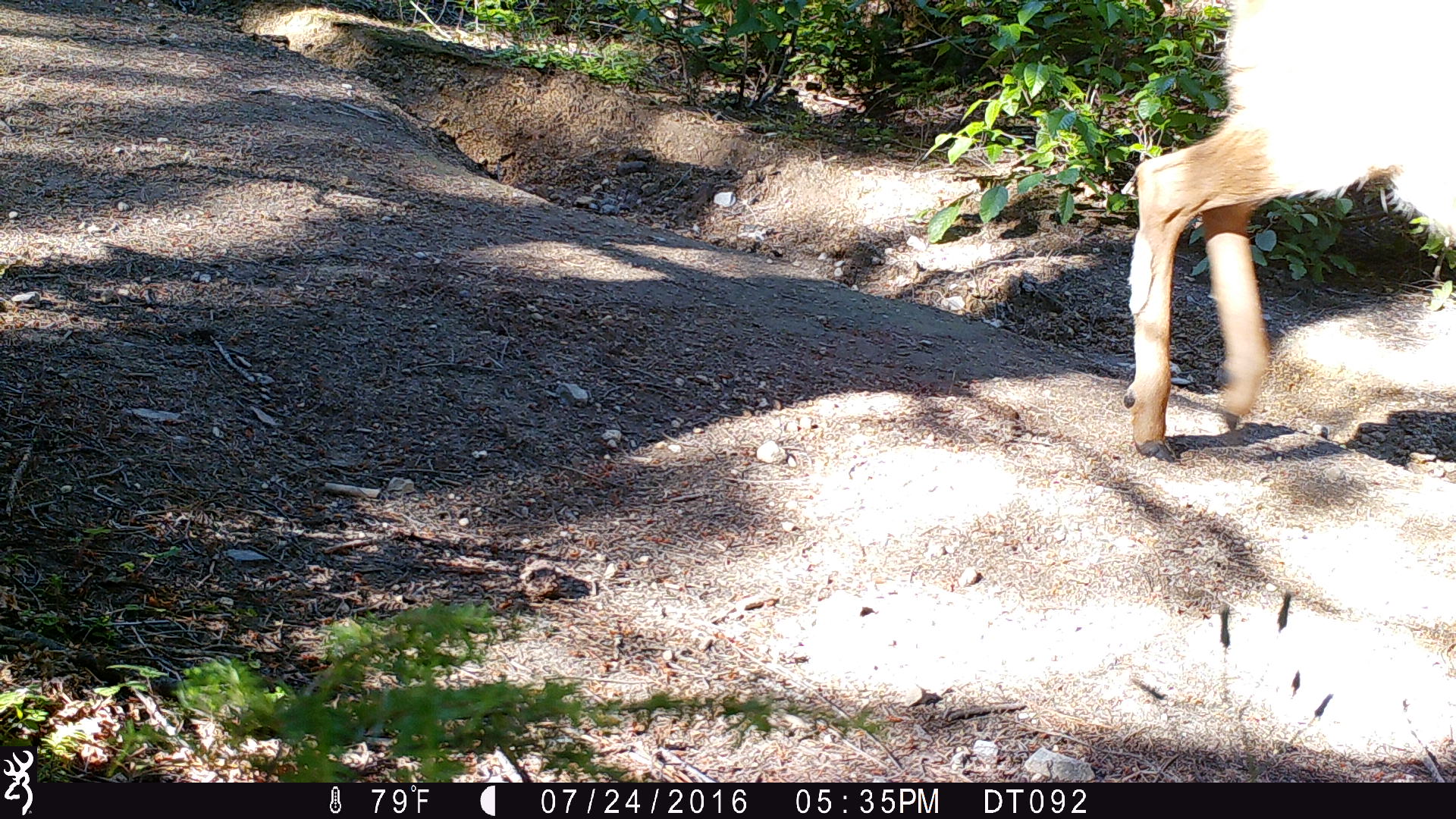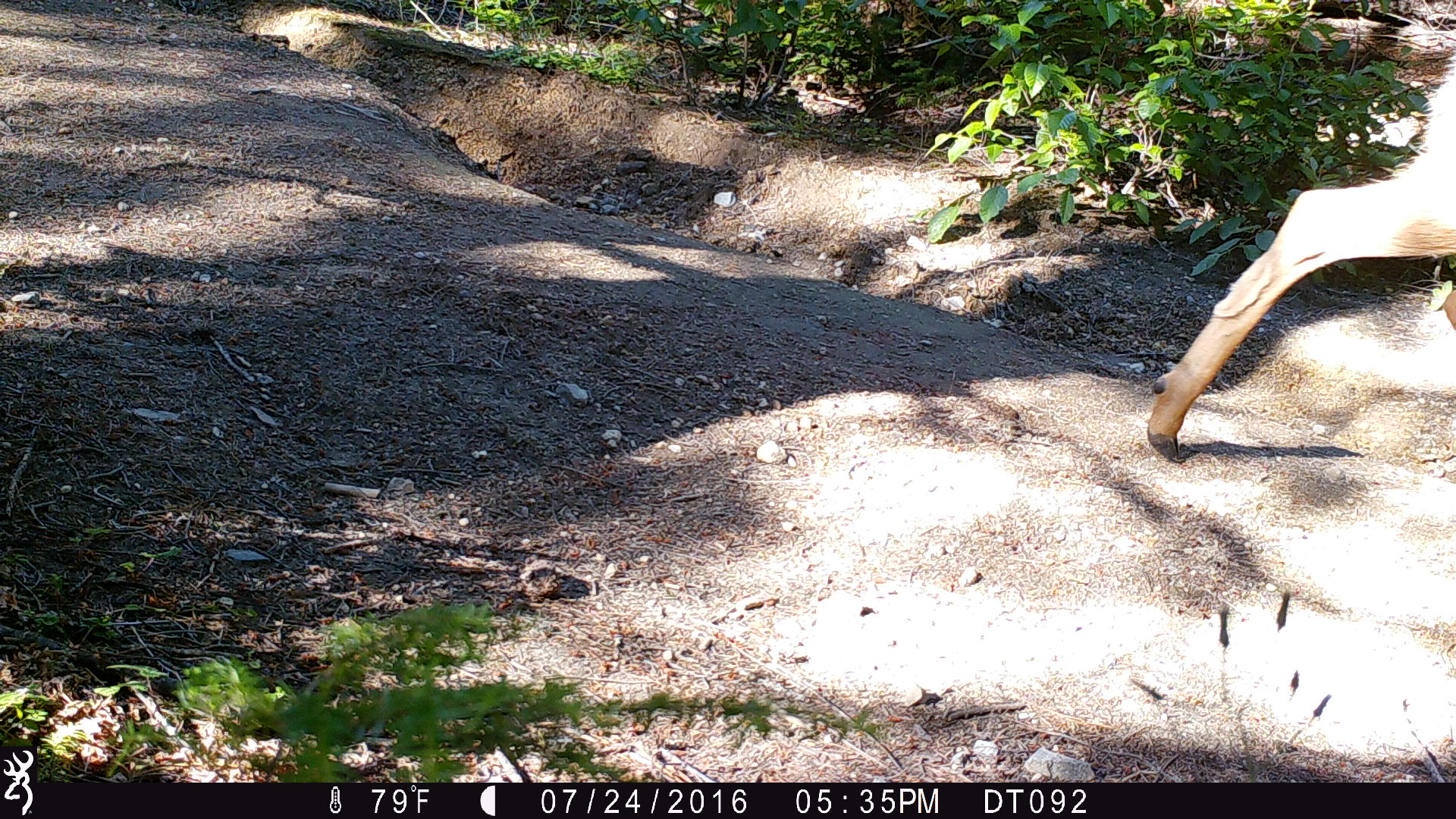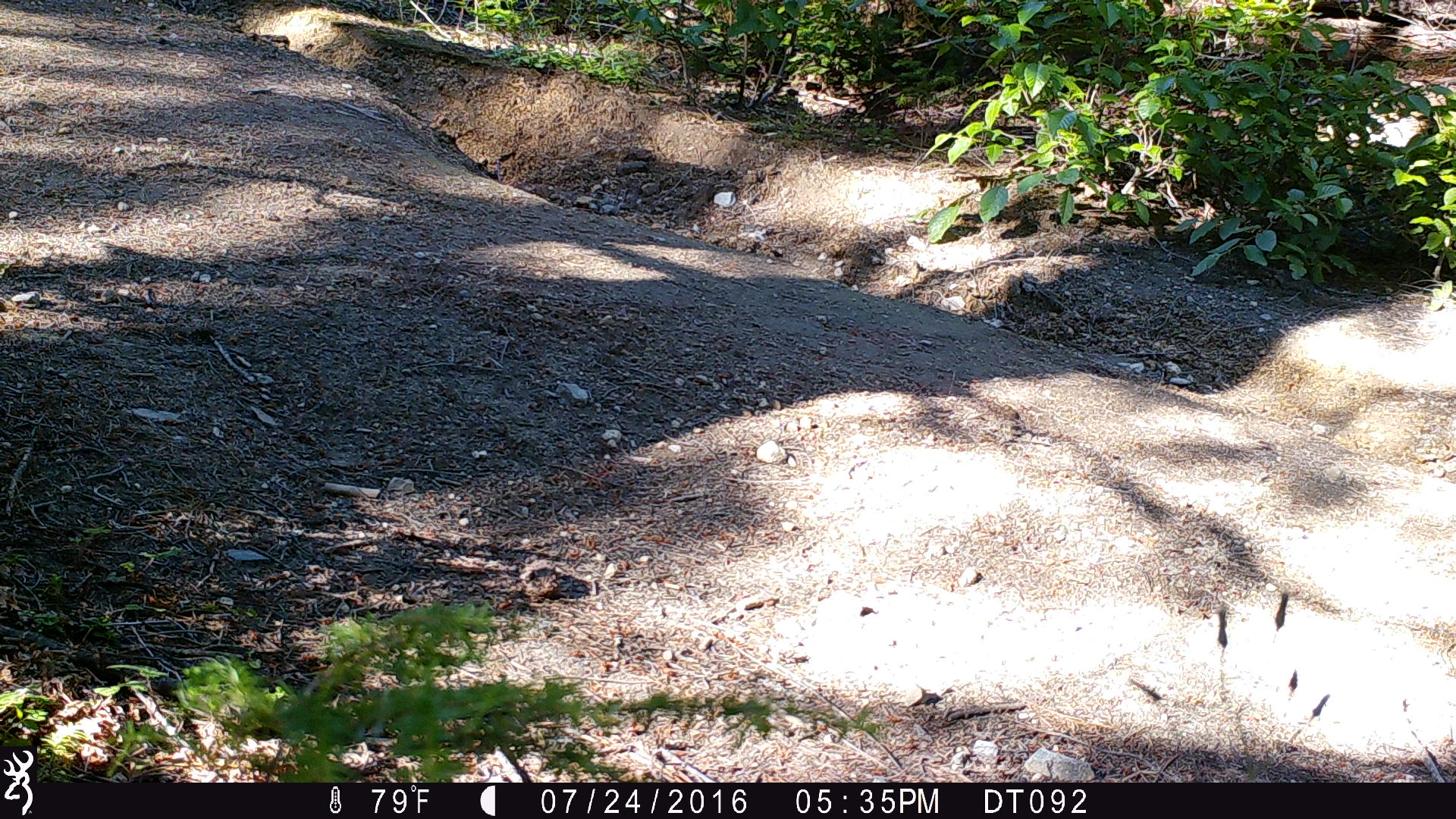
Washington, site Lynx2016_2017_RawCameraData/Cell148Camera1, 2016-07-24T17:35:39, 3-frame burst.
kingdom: Animalia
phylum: Chordata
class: Mammalia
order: Artiodactyla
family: Cervidae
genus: Odocoileus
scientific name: Odocoileus hemionus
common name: mule deer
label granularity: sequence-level